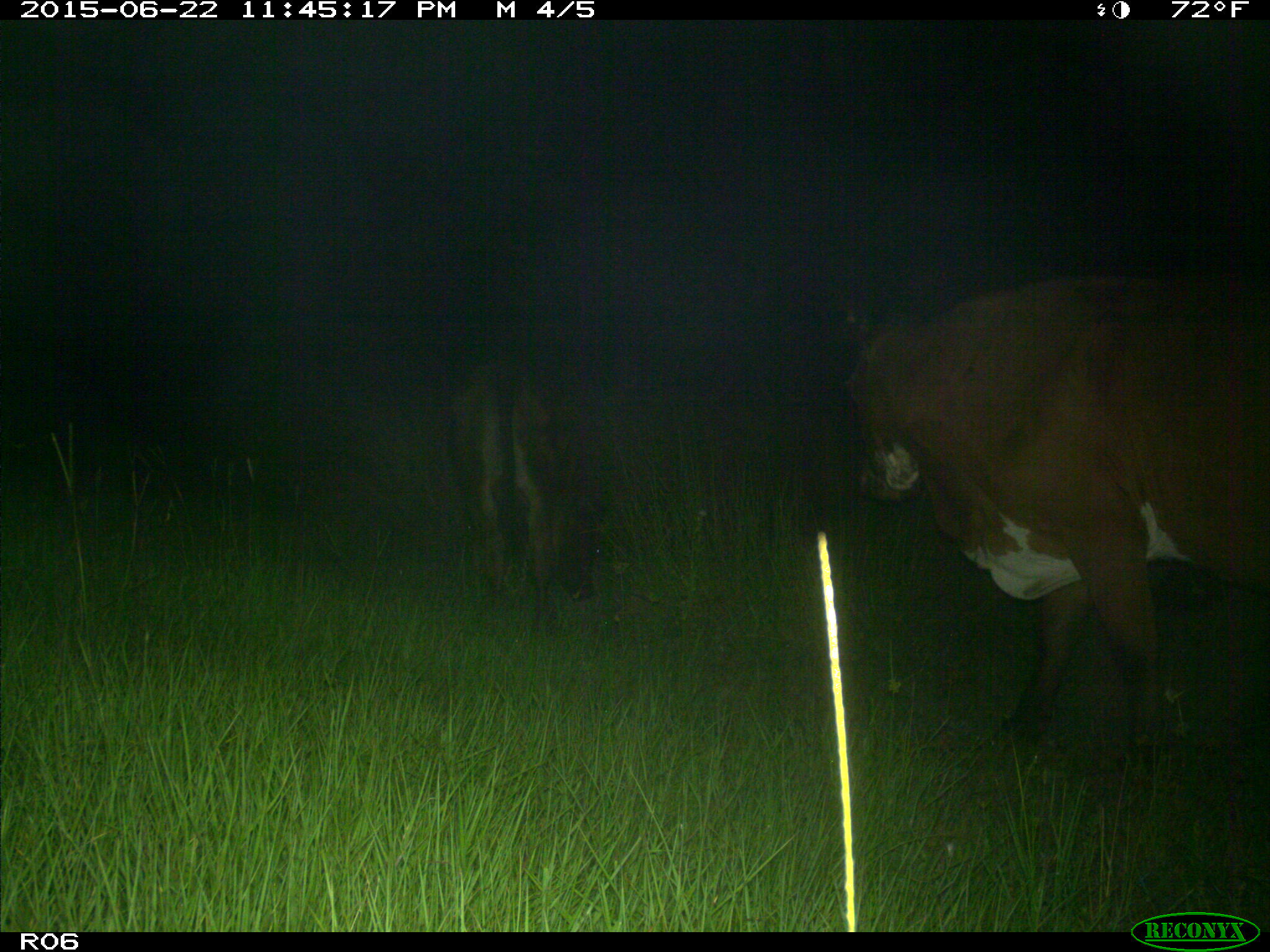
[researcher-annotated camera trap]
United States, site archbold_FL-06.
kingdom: Animalia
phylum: Chordata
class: Mammalia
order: Artiodactyla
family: Bovidae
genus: Bos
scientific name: Bos taurus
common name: domestic cow